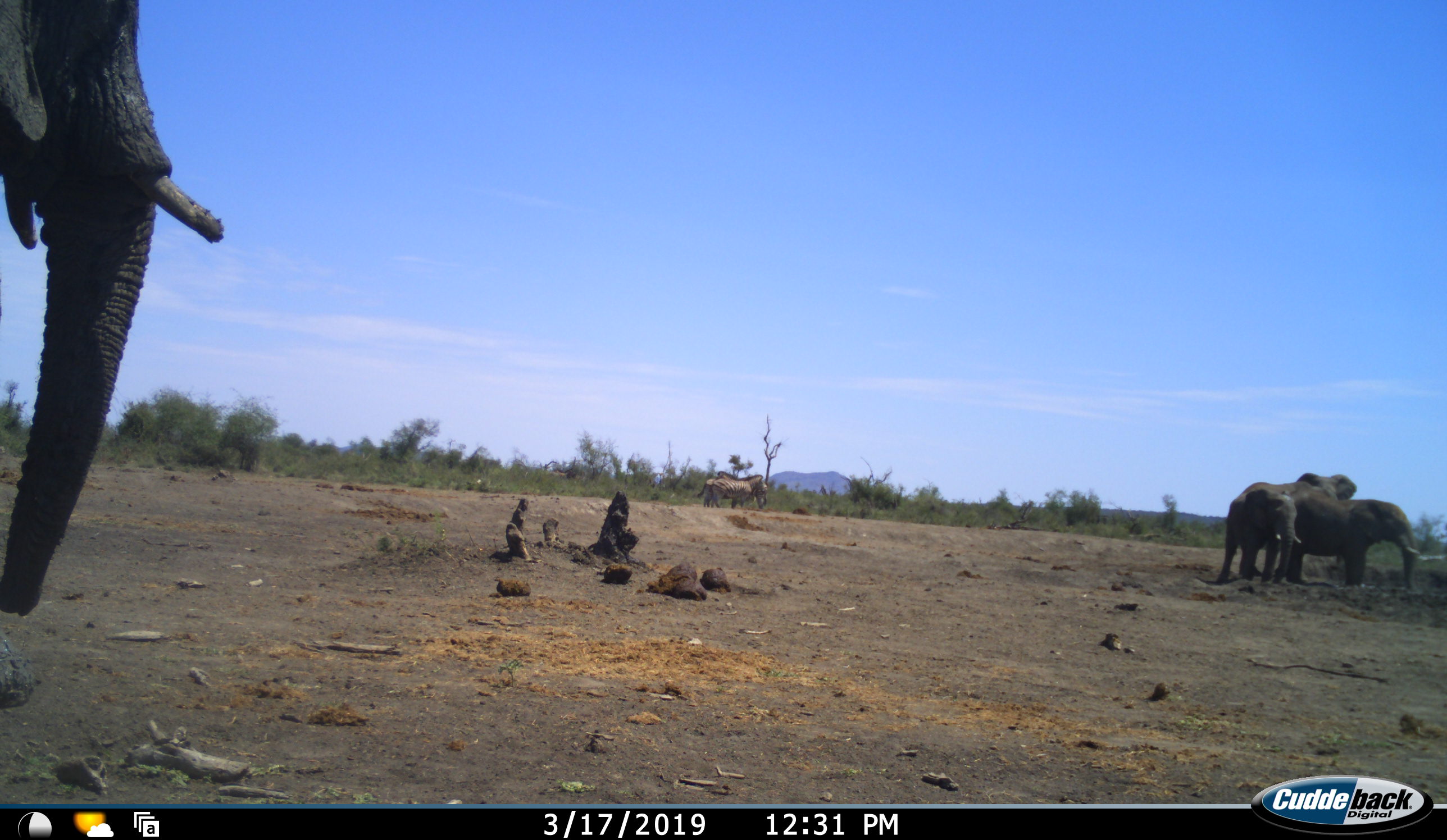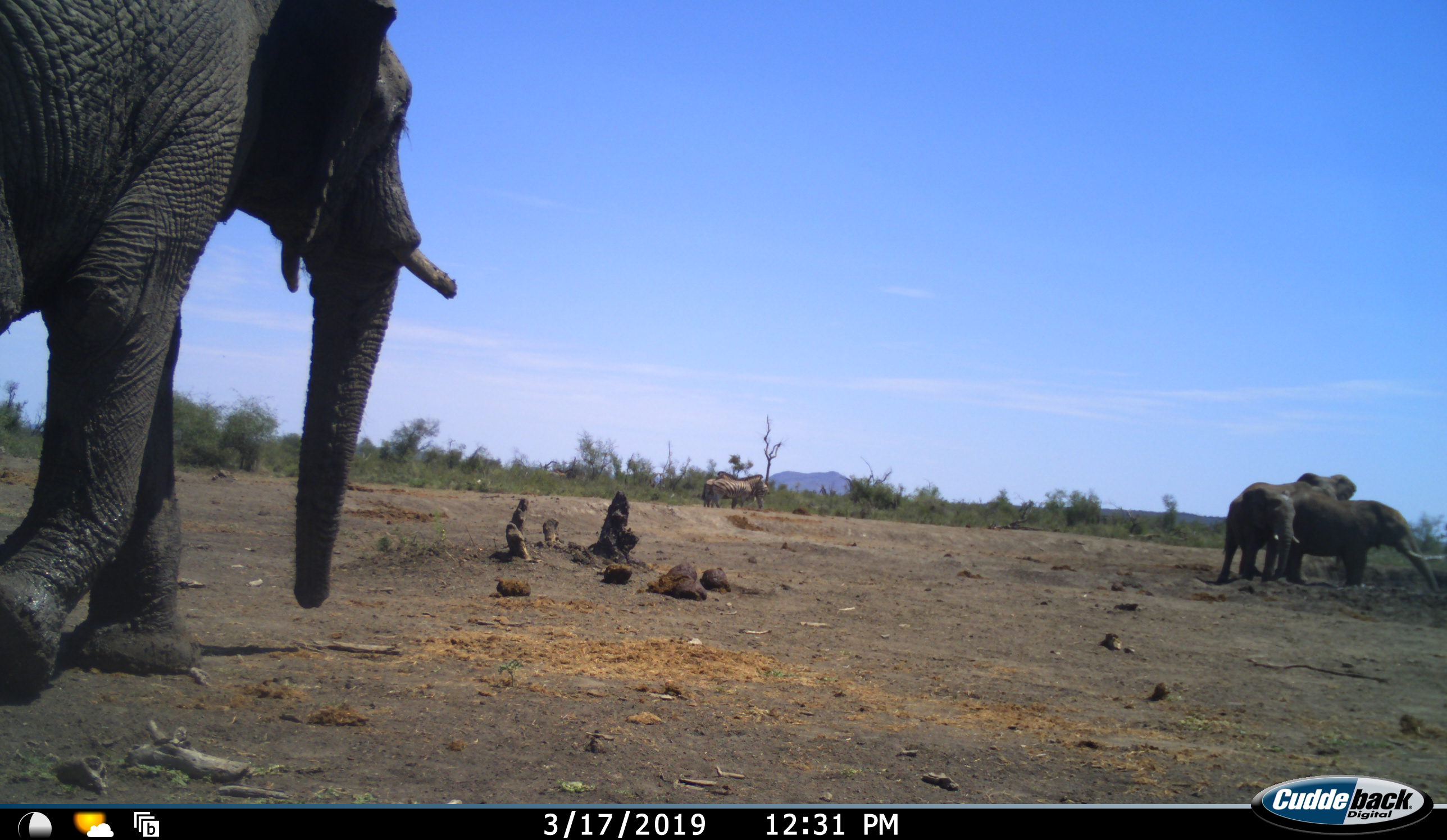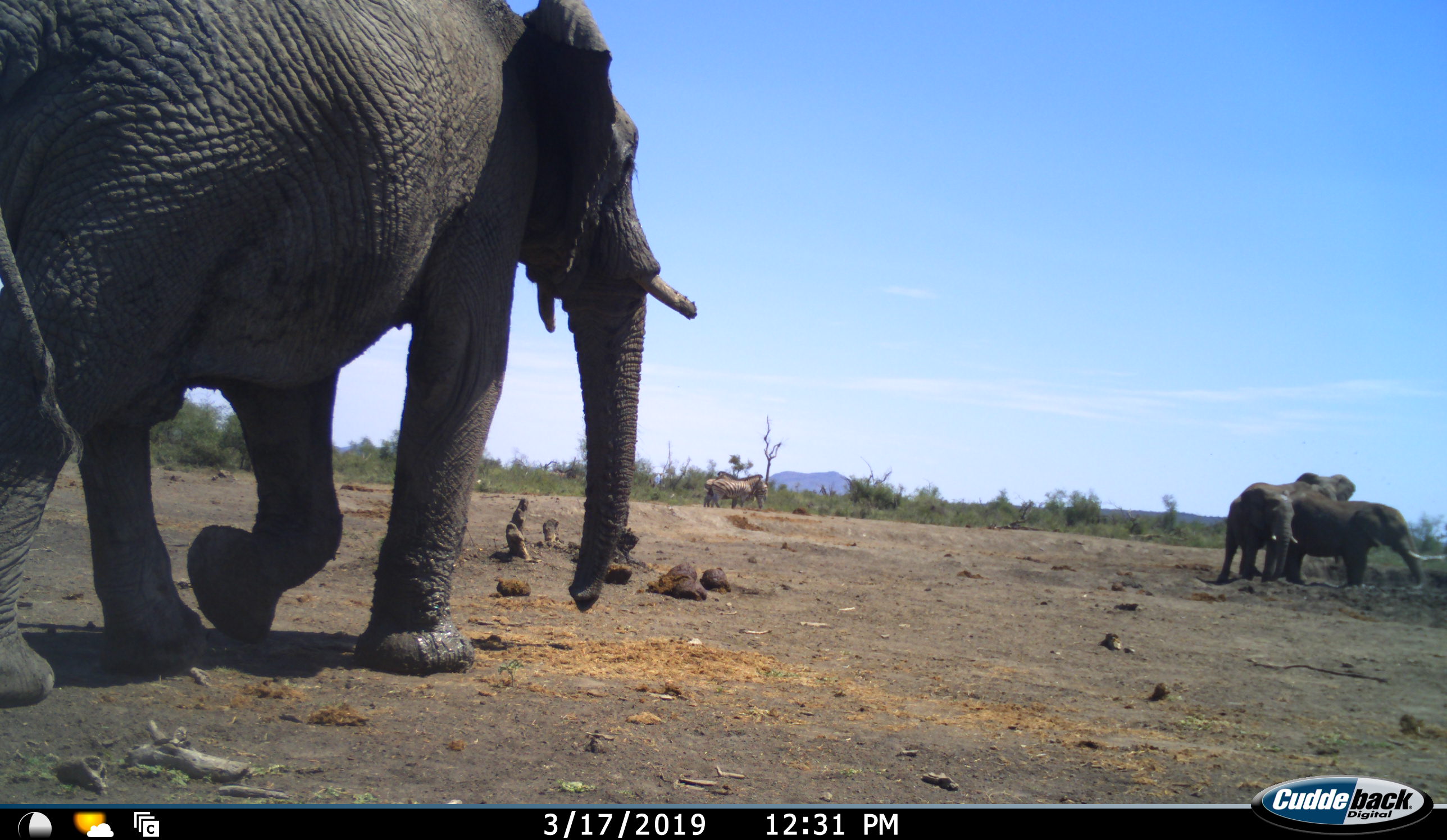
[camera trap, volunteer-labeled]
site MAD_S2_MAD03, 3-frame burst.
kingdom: Animalia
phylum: Chordata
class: Mammalia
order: Proboscidea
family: Elephantidae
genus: Loxodonta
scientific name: Loxodonta africana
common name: african bush elephant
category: elephant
Elephant (african bush elephant) (Loxodonta africana), count 4. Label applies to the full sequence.